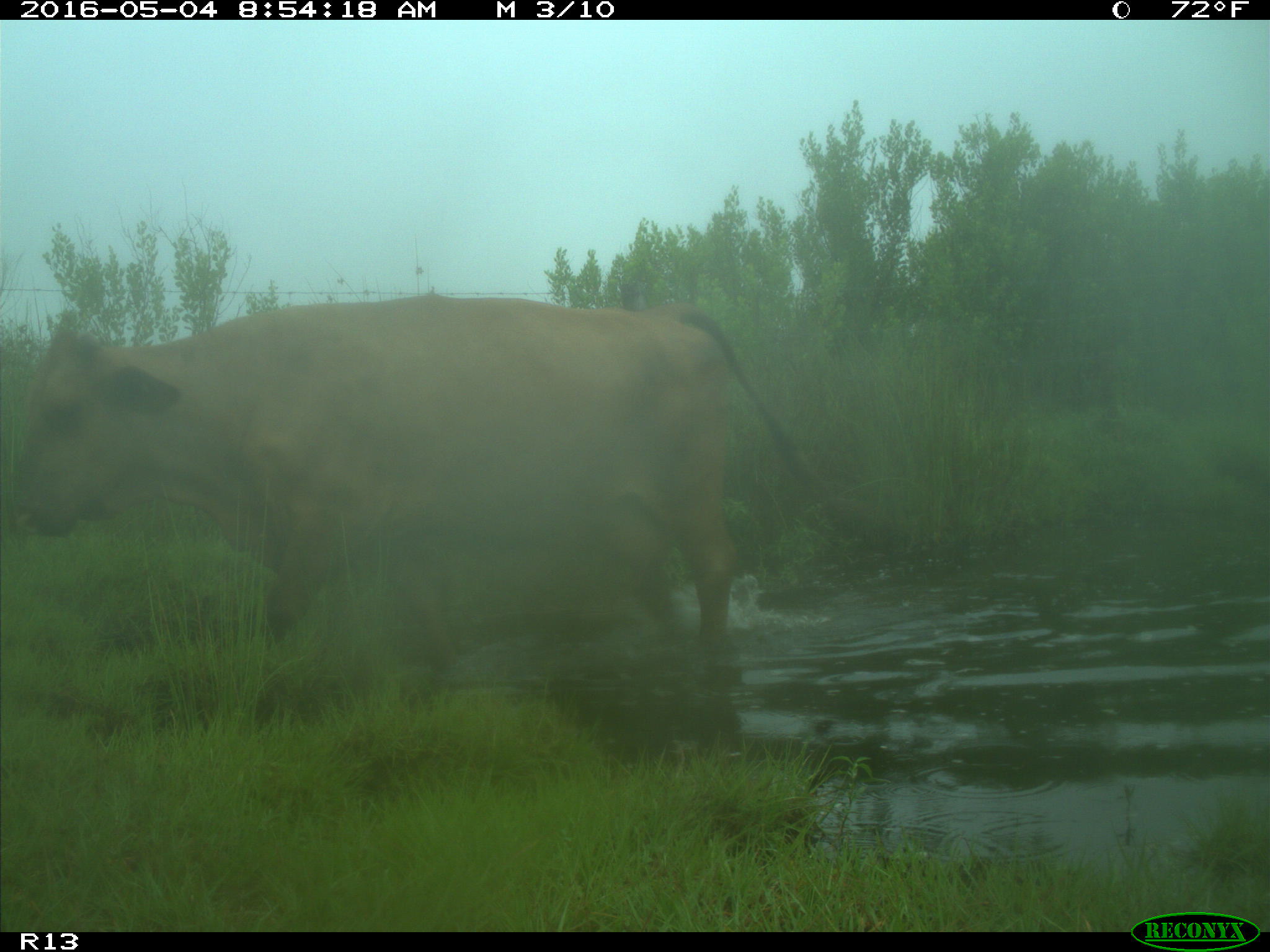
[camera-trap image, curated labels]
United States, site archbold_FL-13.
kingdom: Animalia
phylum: Chordata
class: Mammalia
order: Artiodactyla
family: Bovidae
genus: Bos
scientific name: Bos taurus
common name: domestic cow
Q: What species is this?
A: Bos taurus (domestic cow).